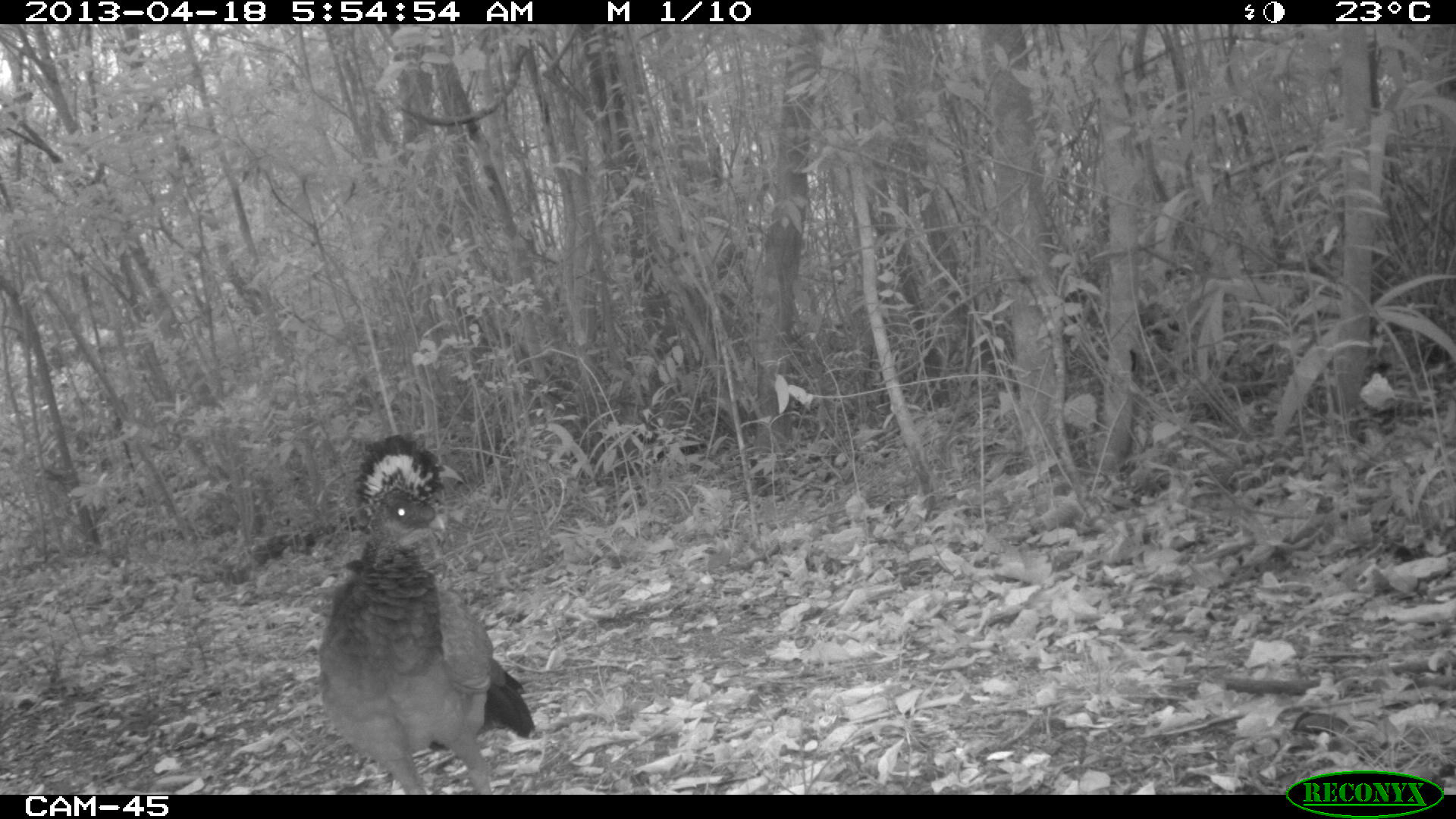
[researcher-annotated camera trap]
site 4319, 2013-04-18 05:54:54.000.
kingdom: Animalia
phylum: Chordata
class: Aves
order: Galliformes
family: Cracidae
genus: Crax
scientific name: Crax rubra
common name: great curassow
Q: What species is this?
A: Crax rubra (great curassow).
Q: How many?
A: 1.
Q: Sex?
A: Female.